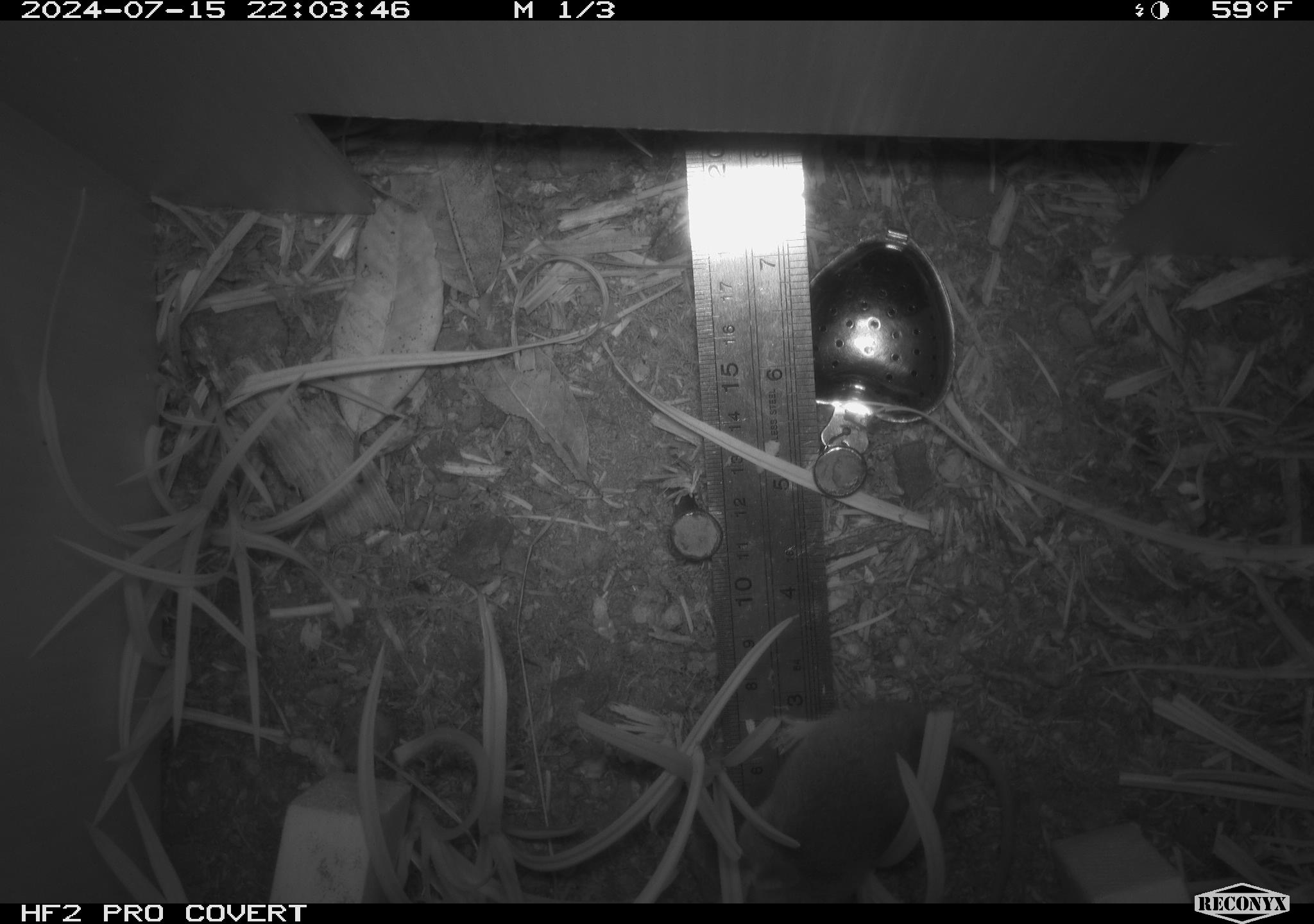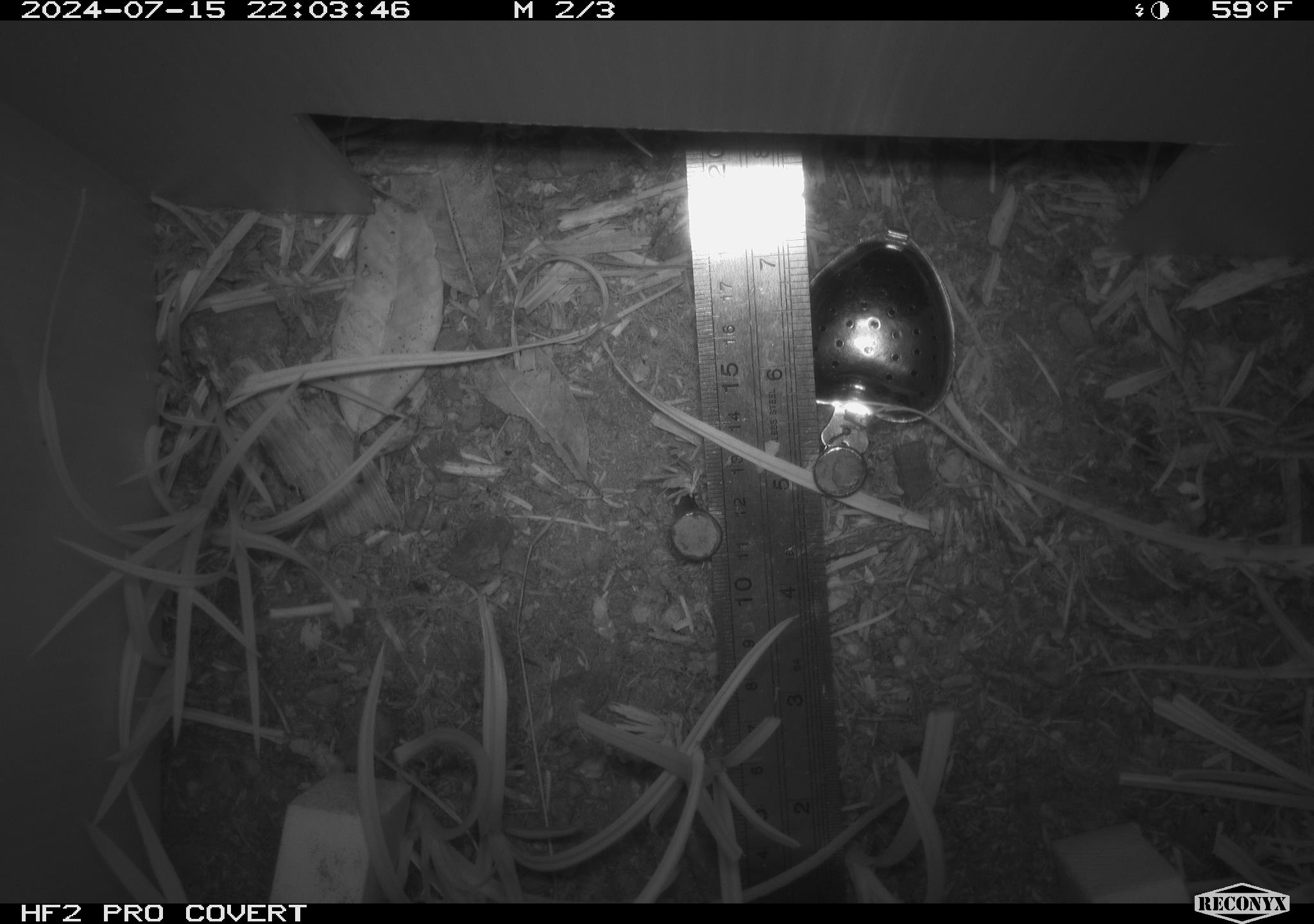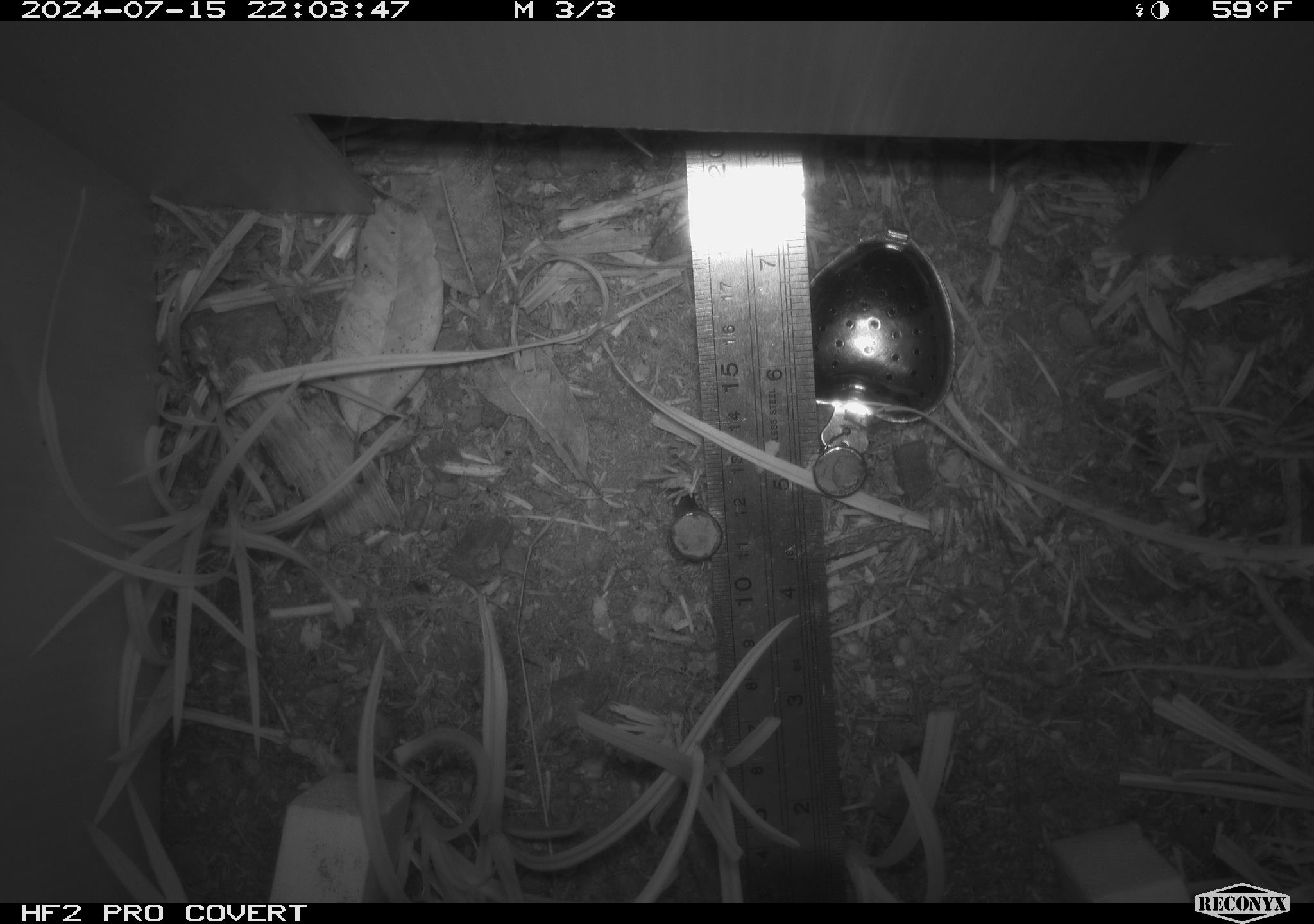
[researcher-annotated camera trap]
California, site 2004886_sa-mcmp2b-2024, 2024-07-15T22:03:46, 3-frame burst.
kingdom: Animalia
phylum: Chordata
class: Mammalia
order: Rodentia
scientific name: Rodentia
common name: mouse species